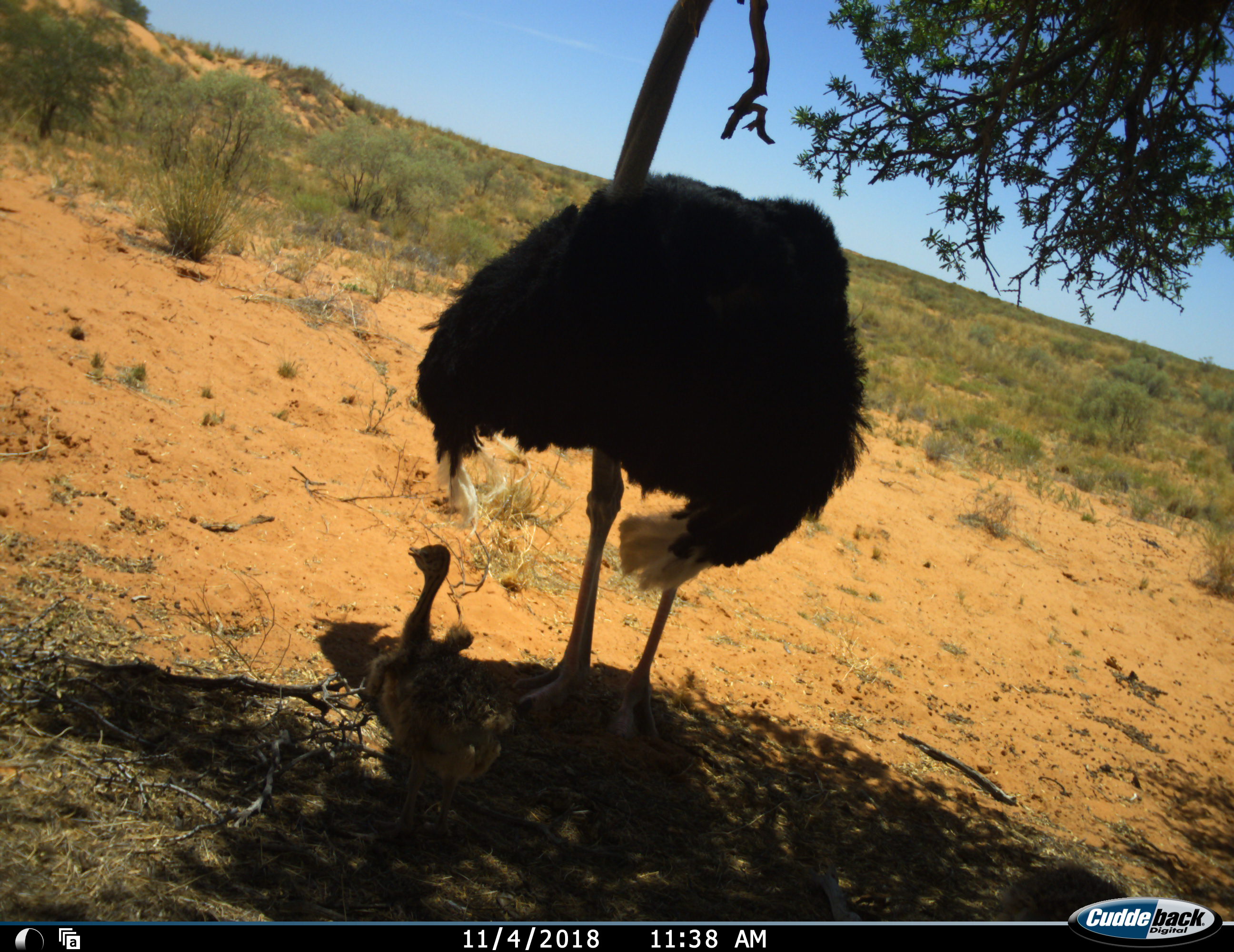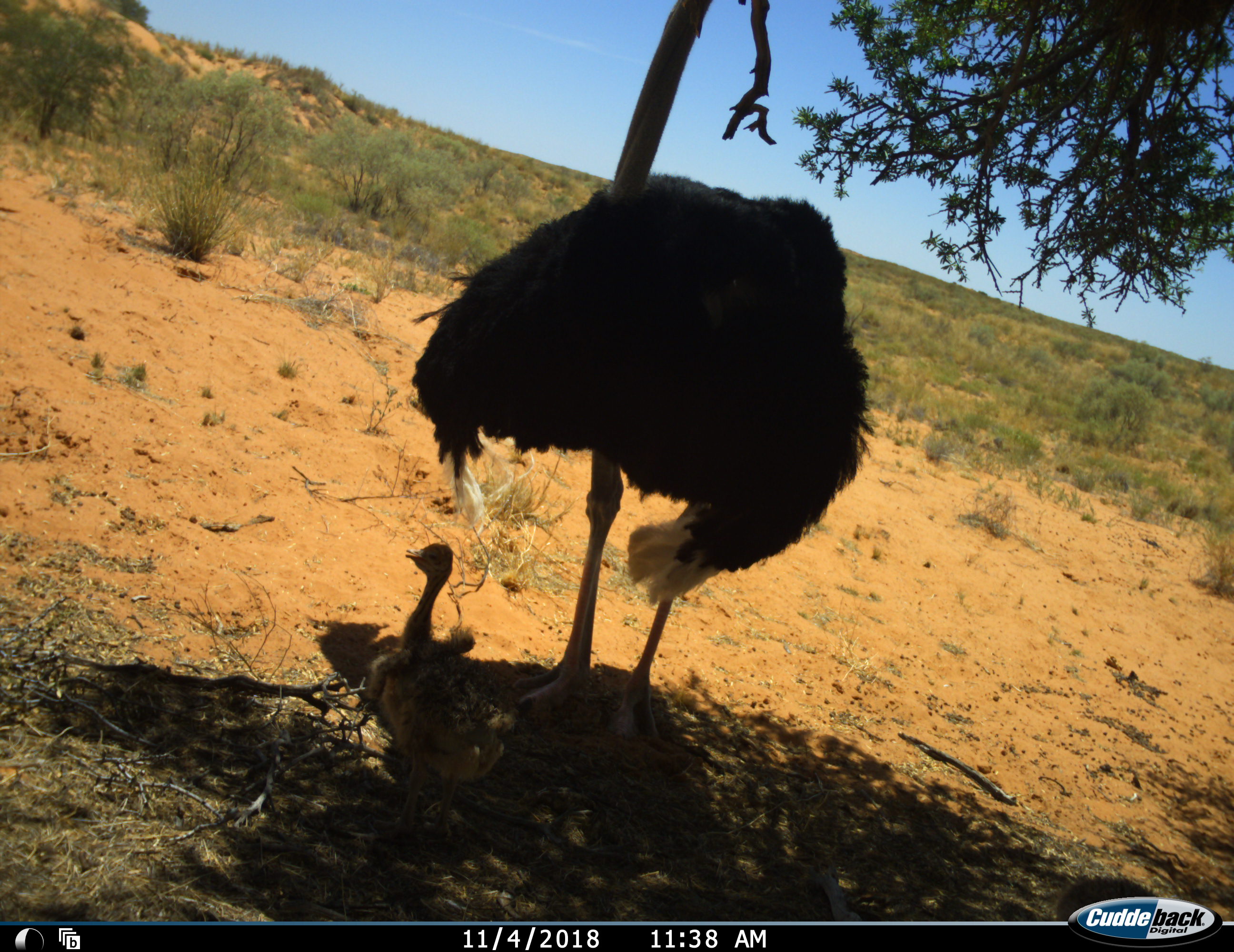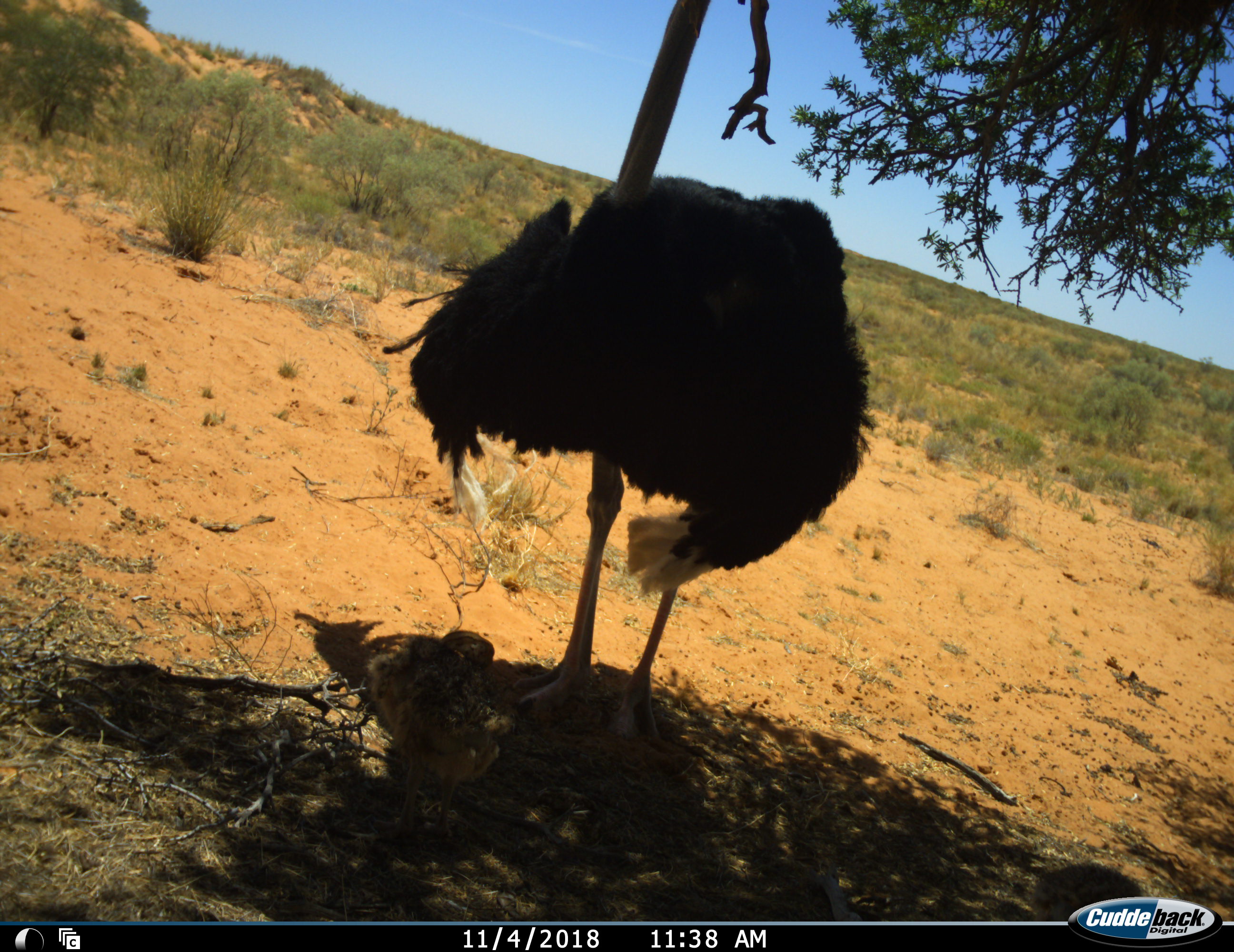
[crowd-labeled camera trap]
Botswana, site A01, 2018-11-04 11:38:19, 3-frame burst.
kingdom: Animalia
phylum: Chordata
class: Aves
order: Struthioniformes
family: Struthionidae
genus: Struthio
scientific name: Struthio camelus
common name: ostrich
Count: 2.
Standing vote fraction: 100%.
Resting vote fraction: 0%.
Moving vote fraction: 0%.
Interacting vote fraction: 0%.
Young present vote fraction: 100%.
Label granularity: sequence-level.